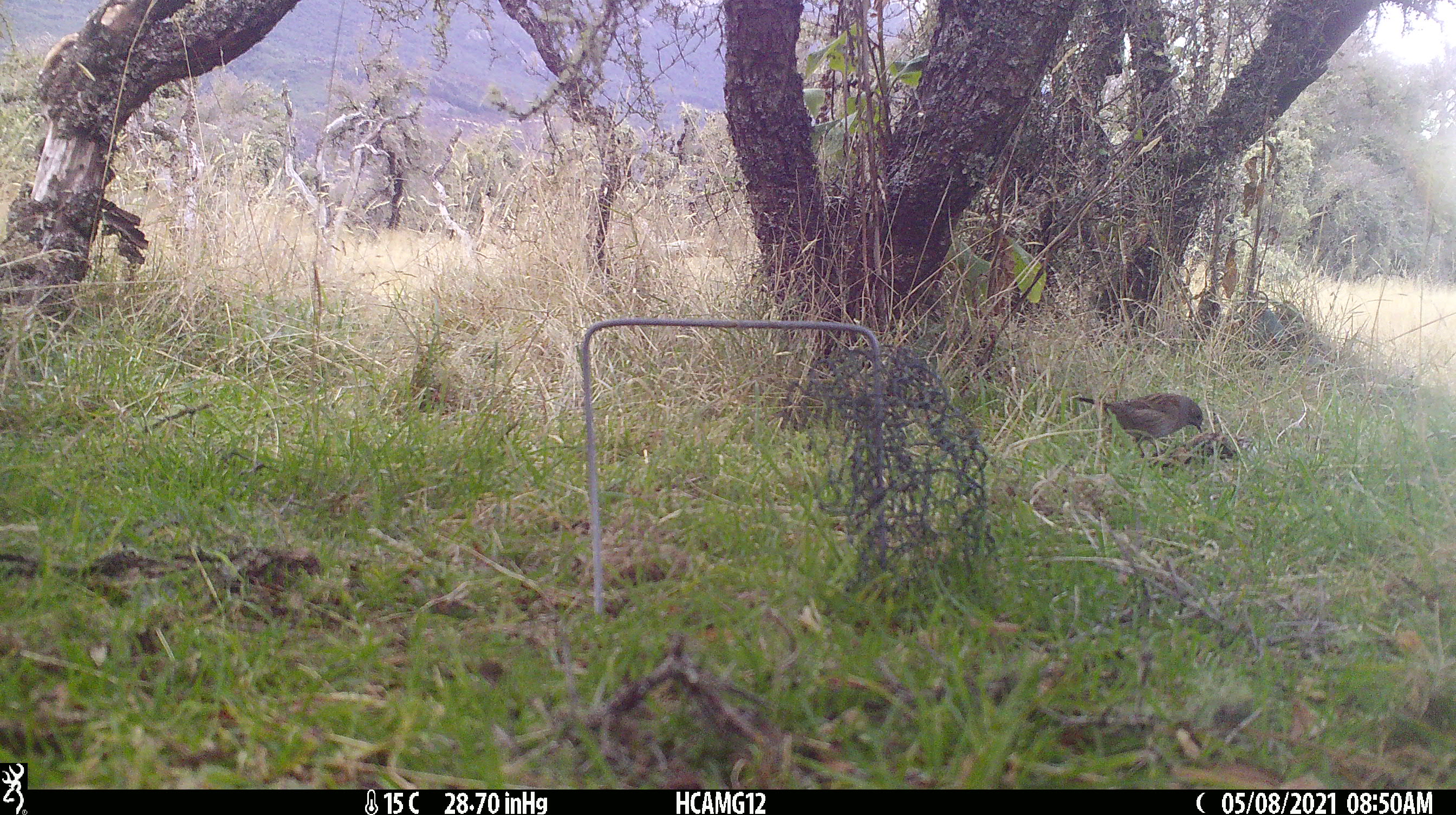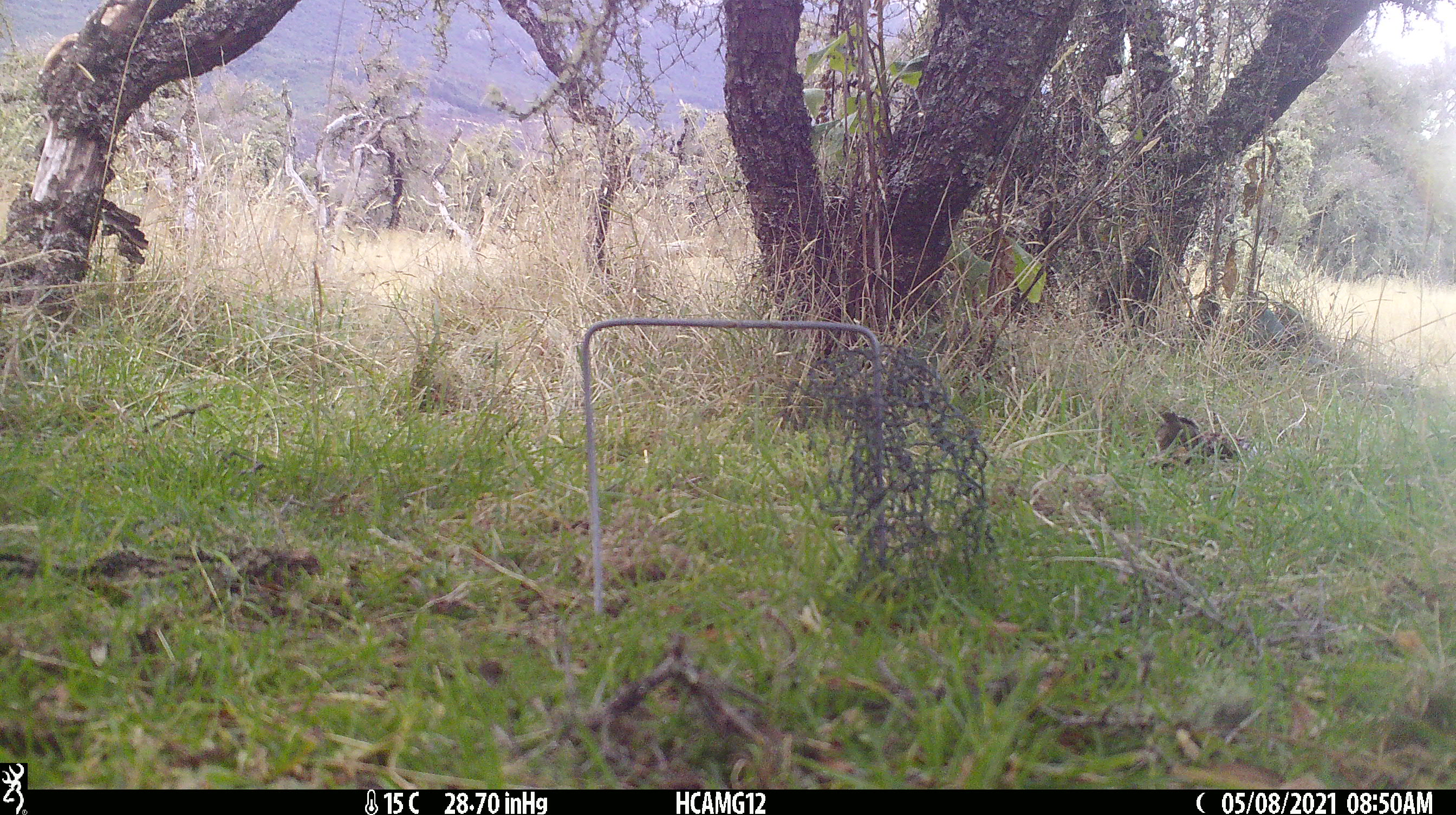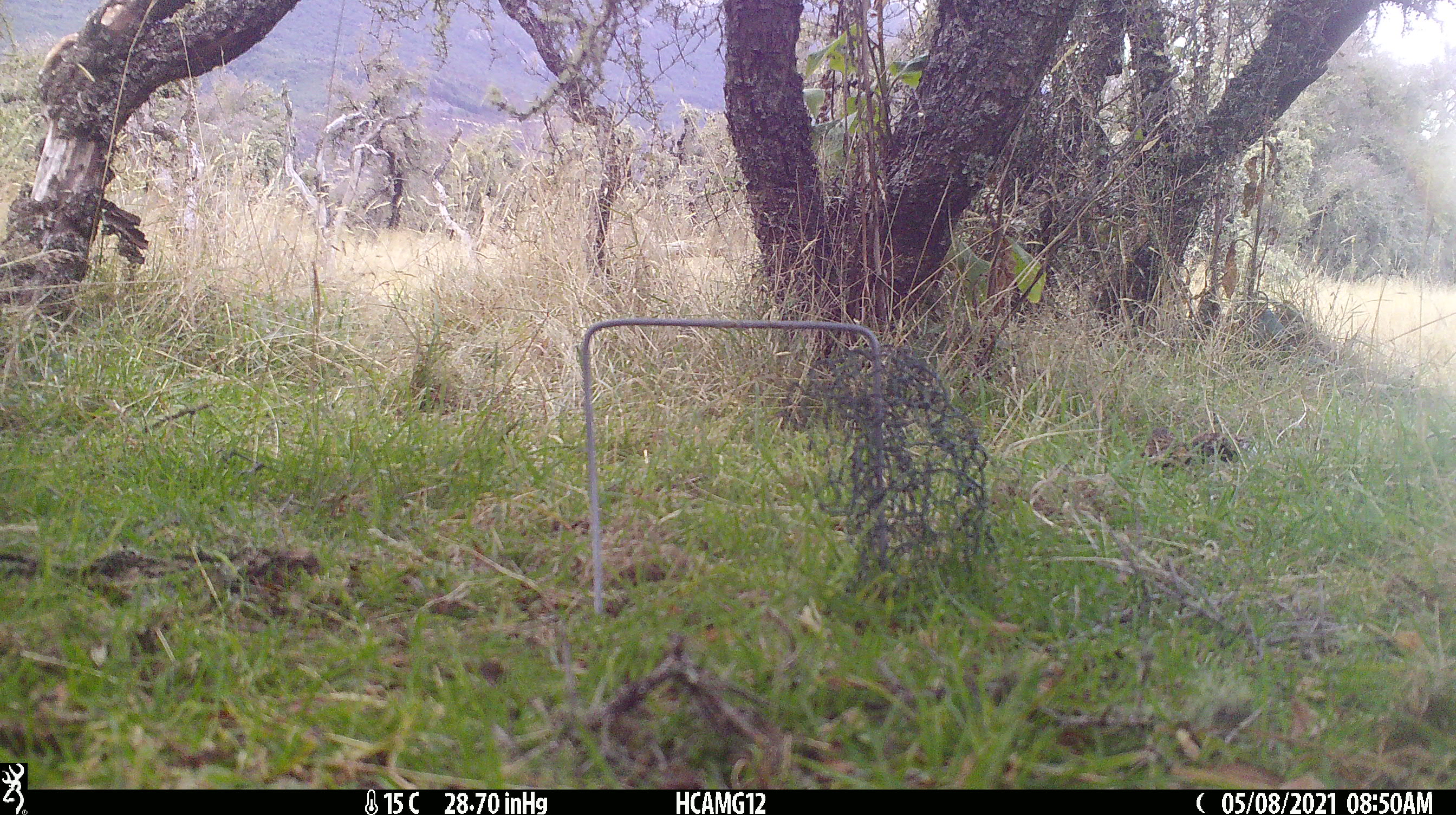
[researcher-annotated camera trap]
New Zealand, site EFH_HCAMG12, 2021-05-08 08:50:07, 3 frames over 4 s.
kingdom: Animalia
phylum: Chordata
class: Aves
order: Passeriformes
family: Prunellidae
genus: Prunella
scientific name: Prunella modularis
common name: dunnock